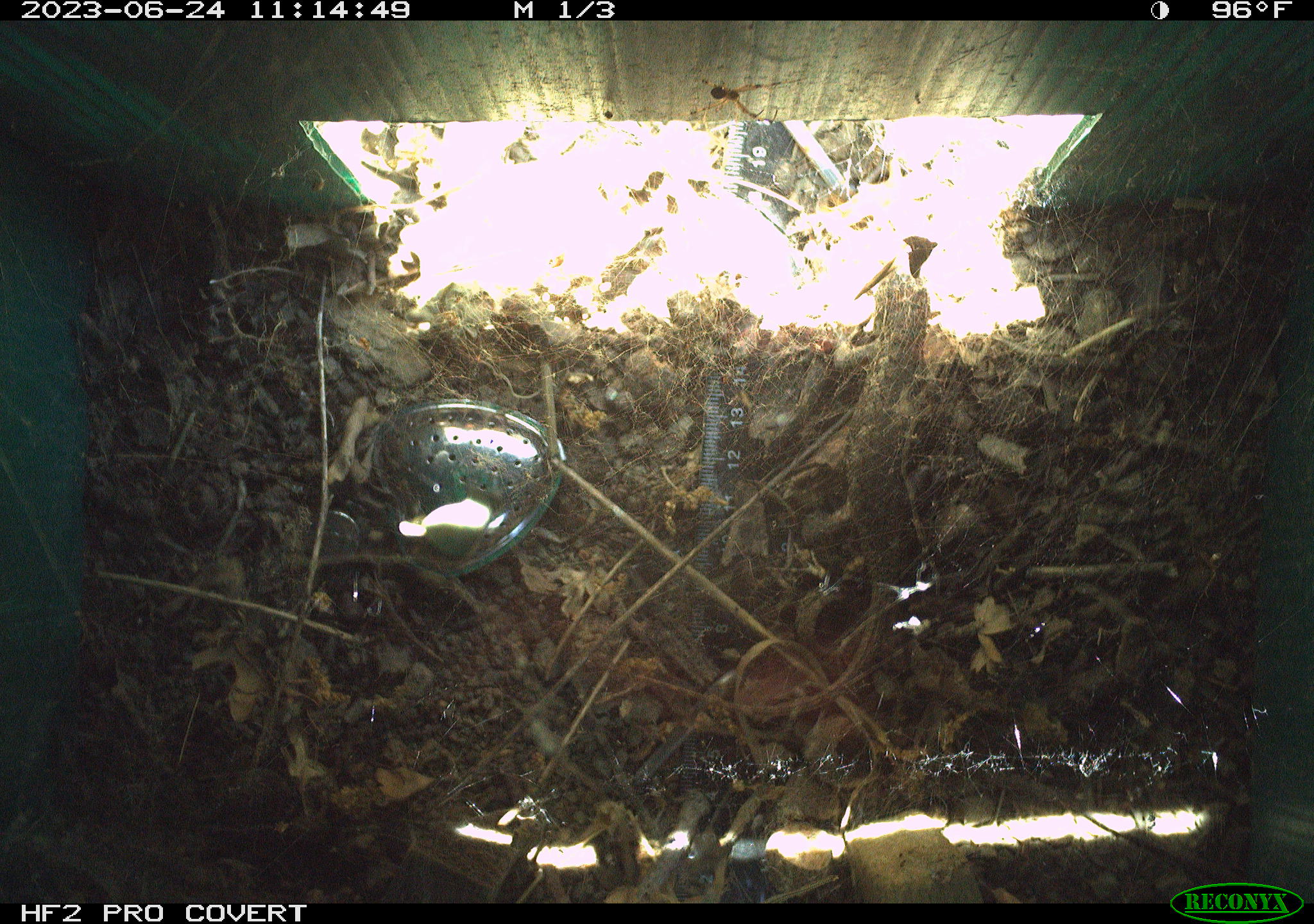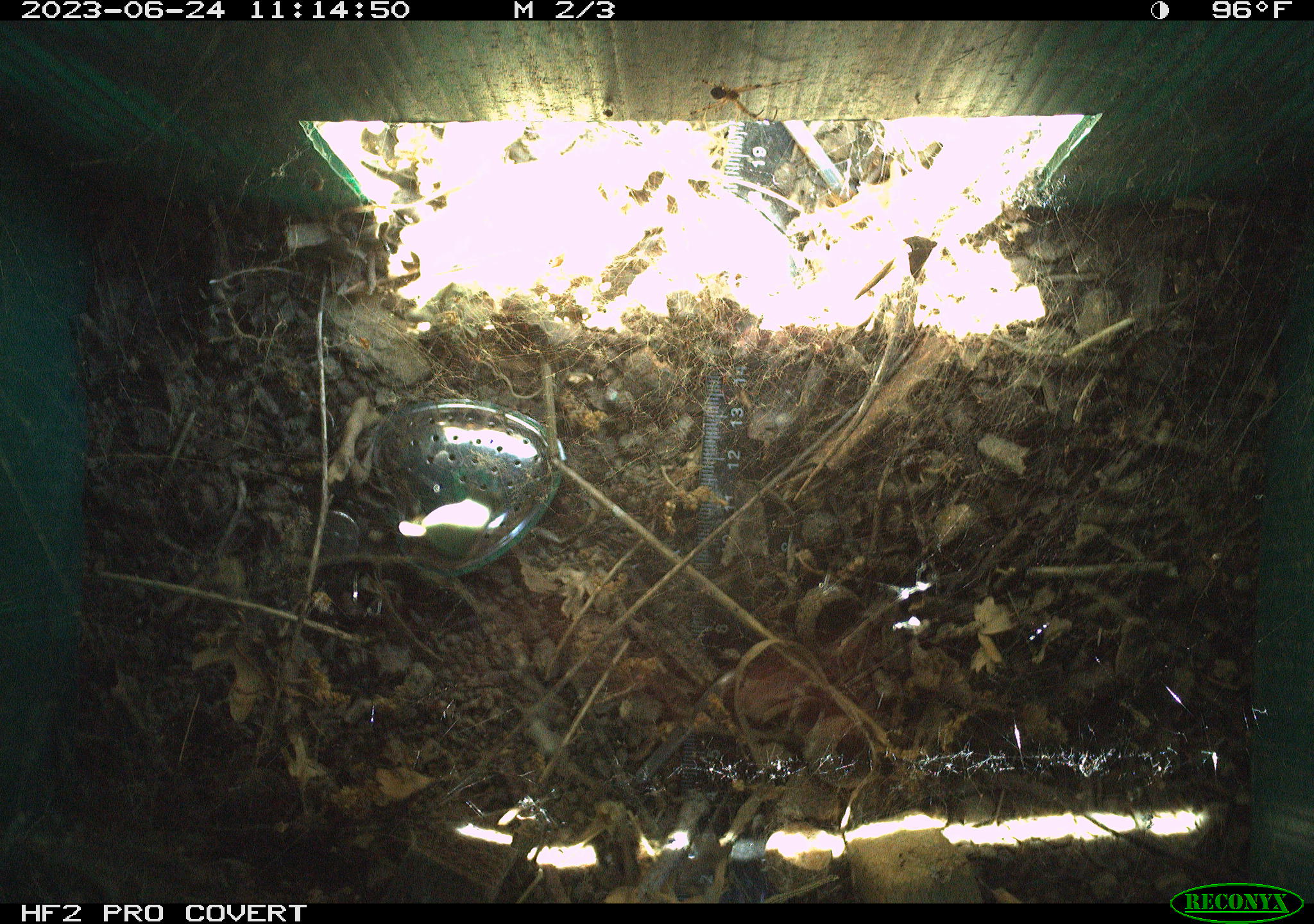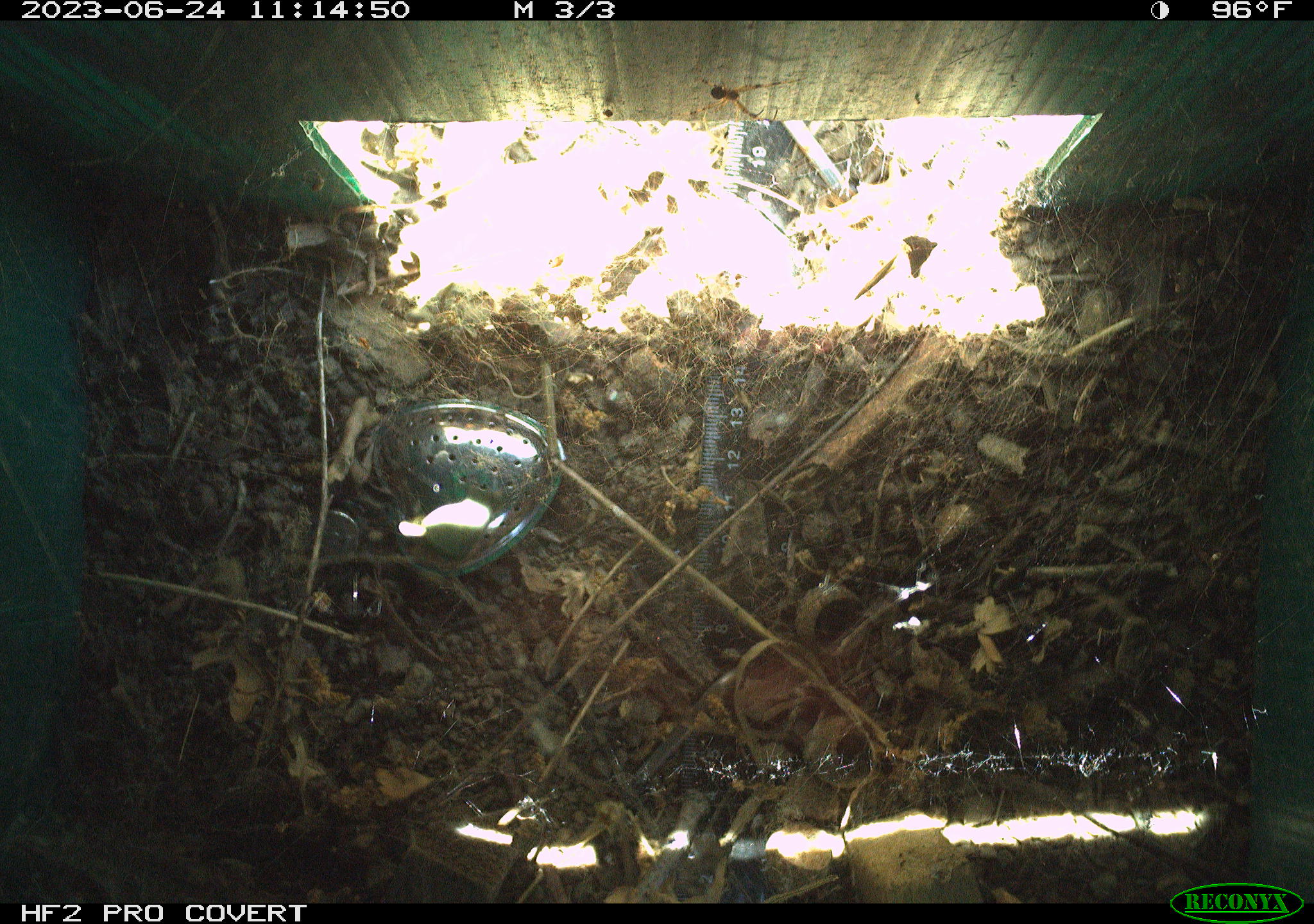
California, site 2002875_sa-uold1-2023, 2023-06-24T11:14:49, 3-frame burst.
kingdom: Animalia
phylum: Chordata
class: Reptilia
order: Squamata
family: Phrynosomatidae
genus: Sceloporus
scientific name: Sceloporus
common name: spiny lizards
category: sceloporus species